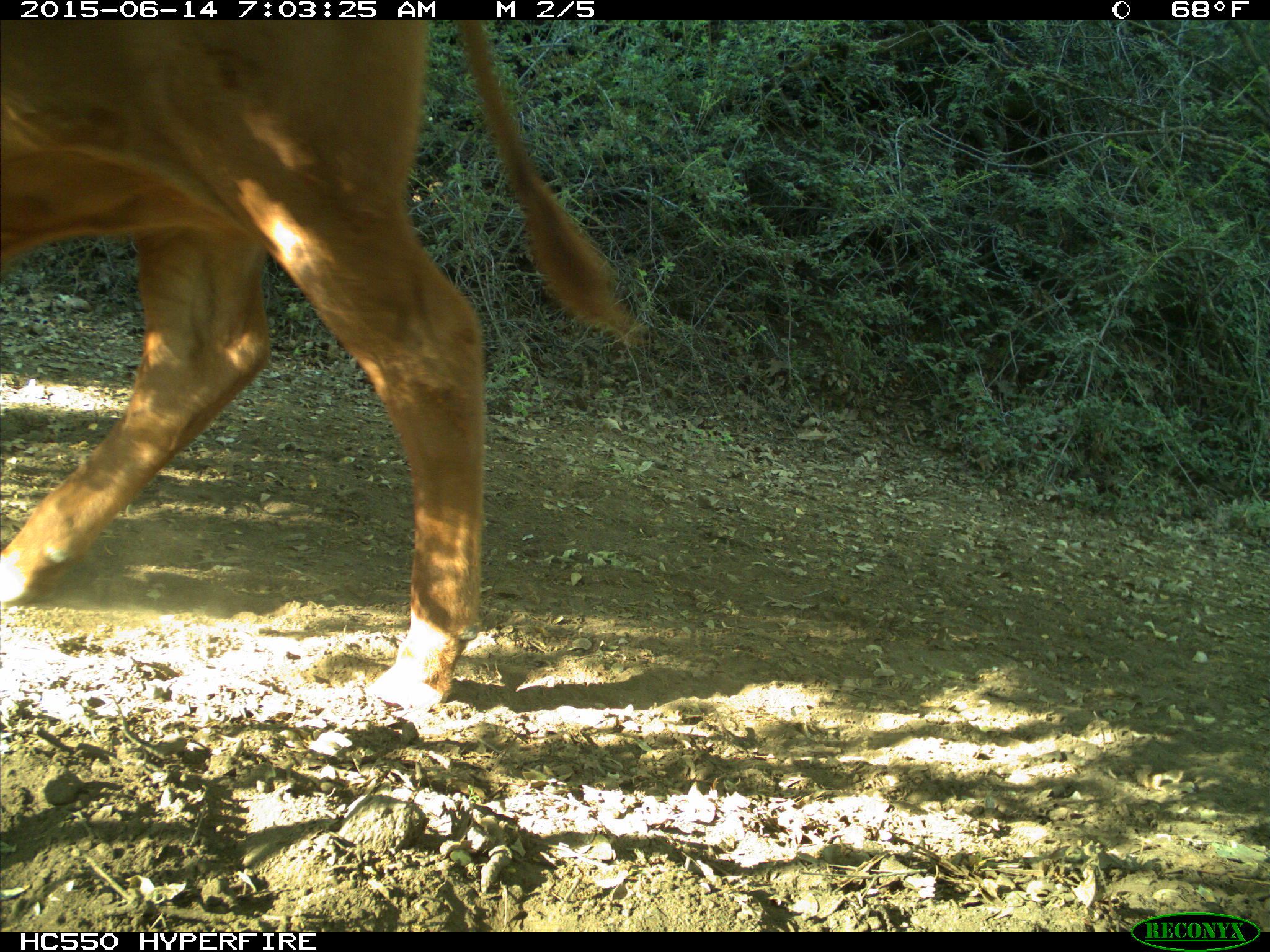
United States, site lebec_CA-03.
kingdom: Animalia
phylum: Chordata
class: Mammalia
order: Artiodactyla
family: Bovidae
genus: Bos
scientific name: Bos taurus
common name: domestic cow